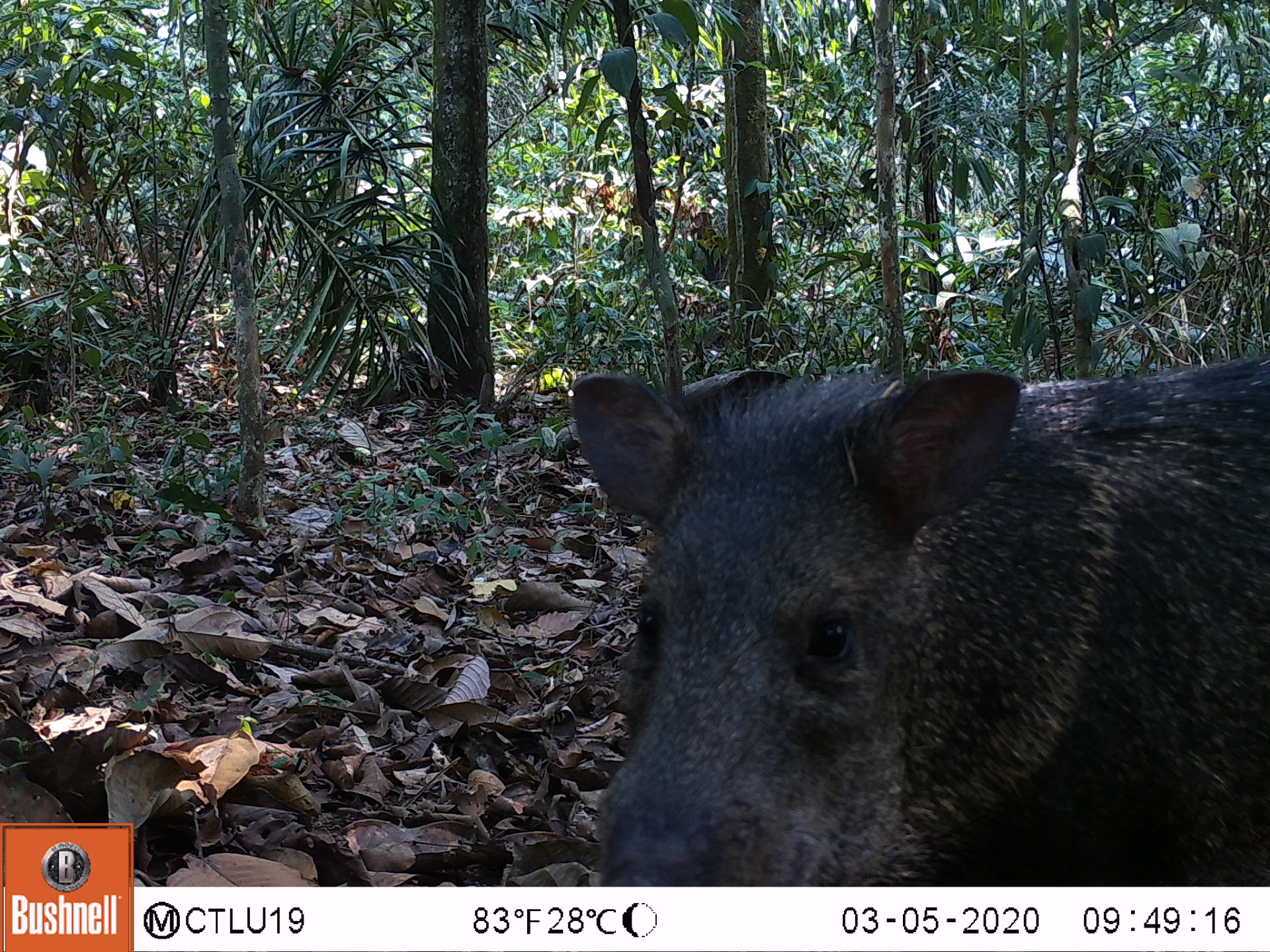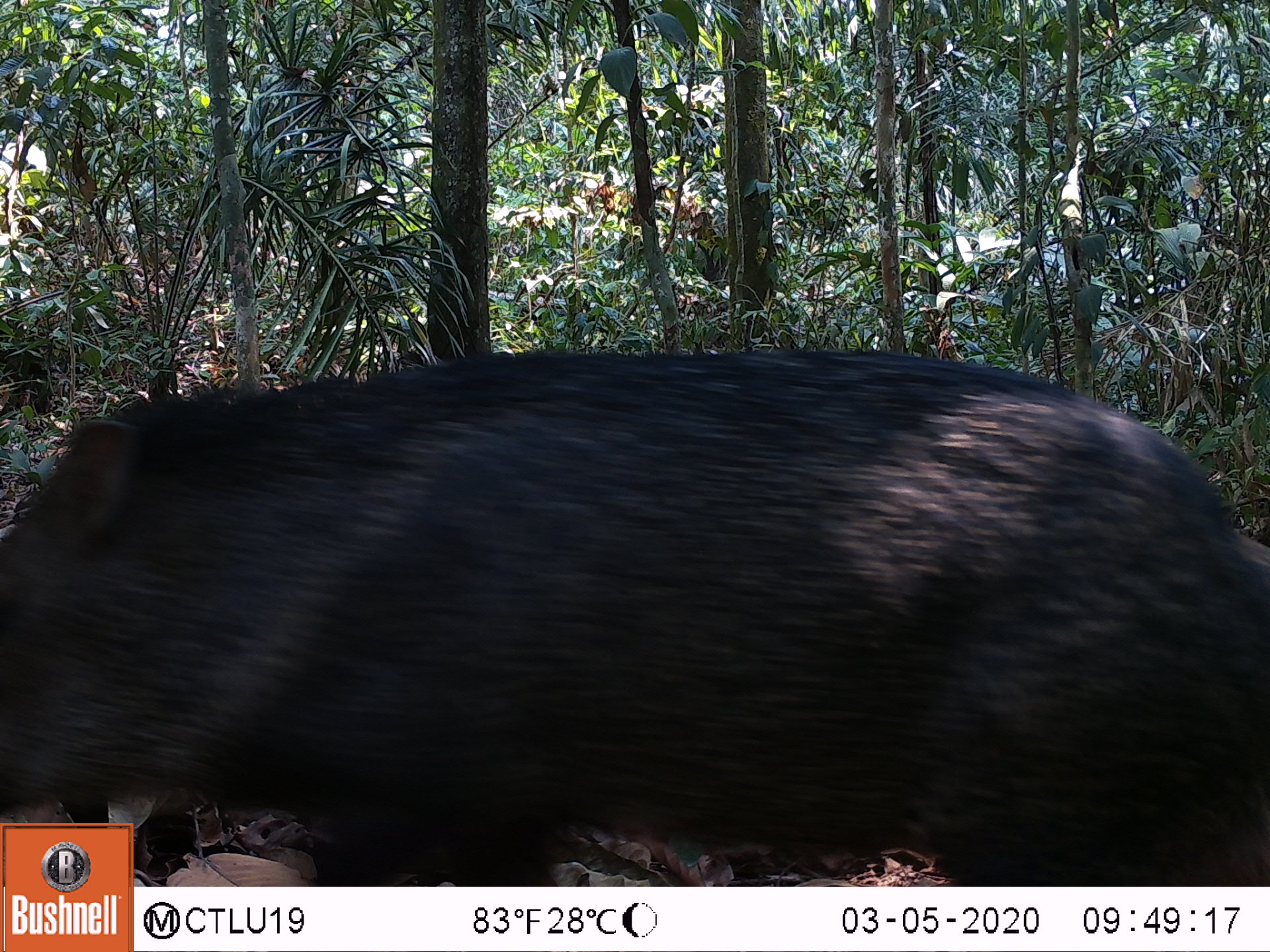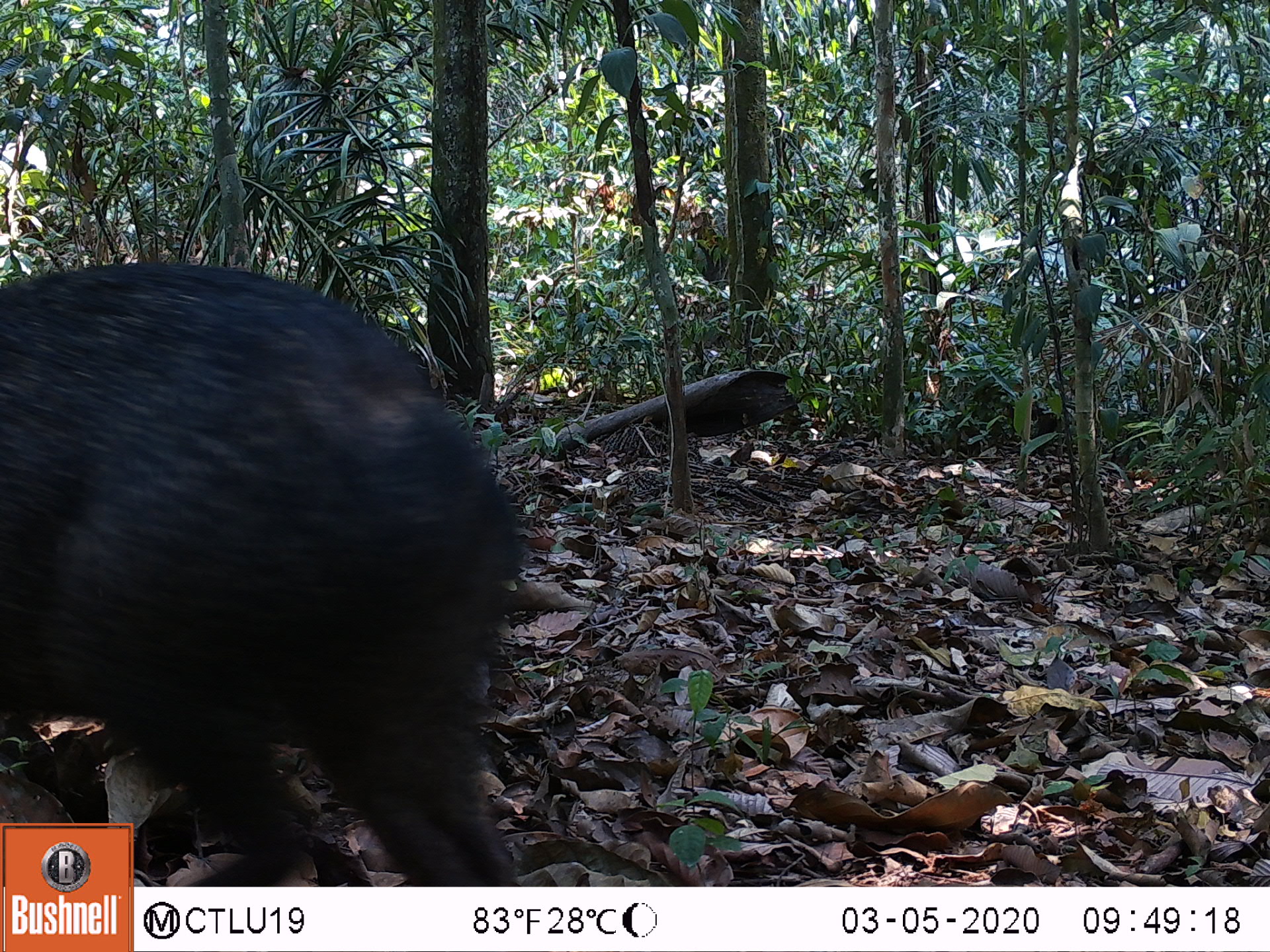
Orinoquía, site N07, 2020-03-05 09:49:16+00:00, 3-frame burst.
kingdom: Animalia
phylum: Chordata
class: Mammalia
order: Artiodactyla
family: Tayassuidae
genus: Pecari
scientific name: Pecari tajacu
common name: collared peccary